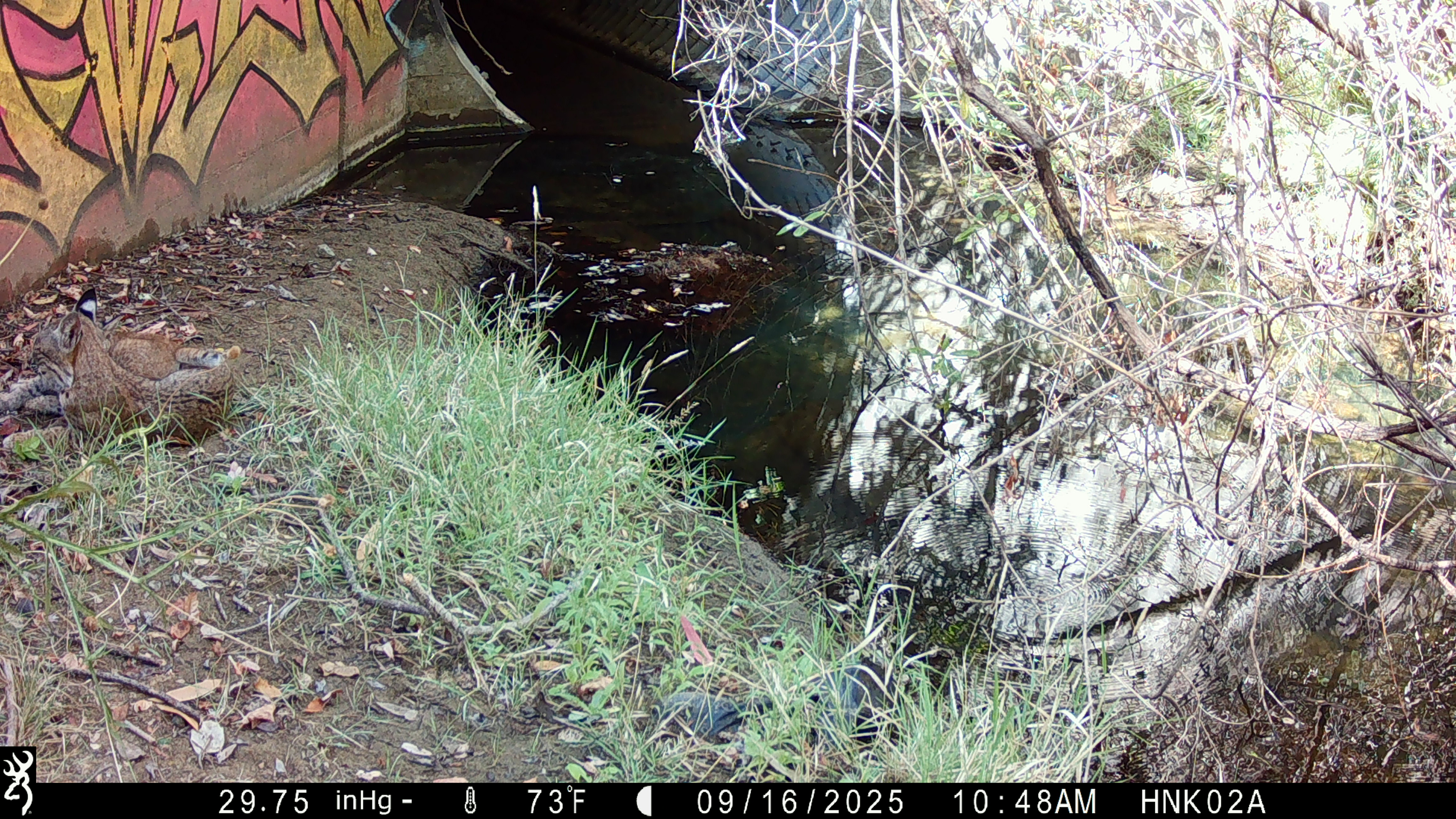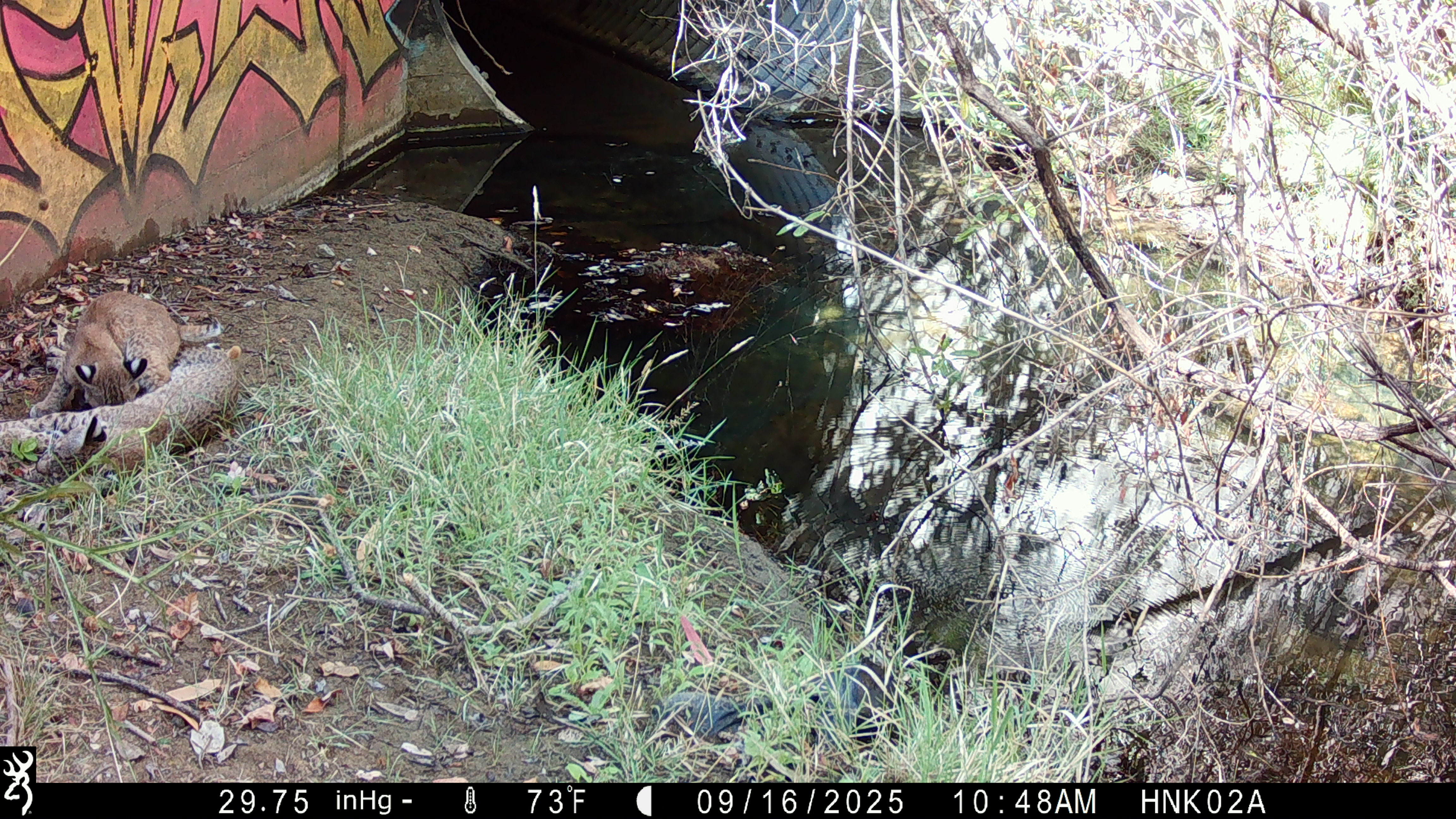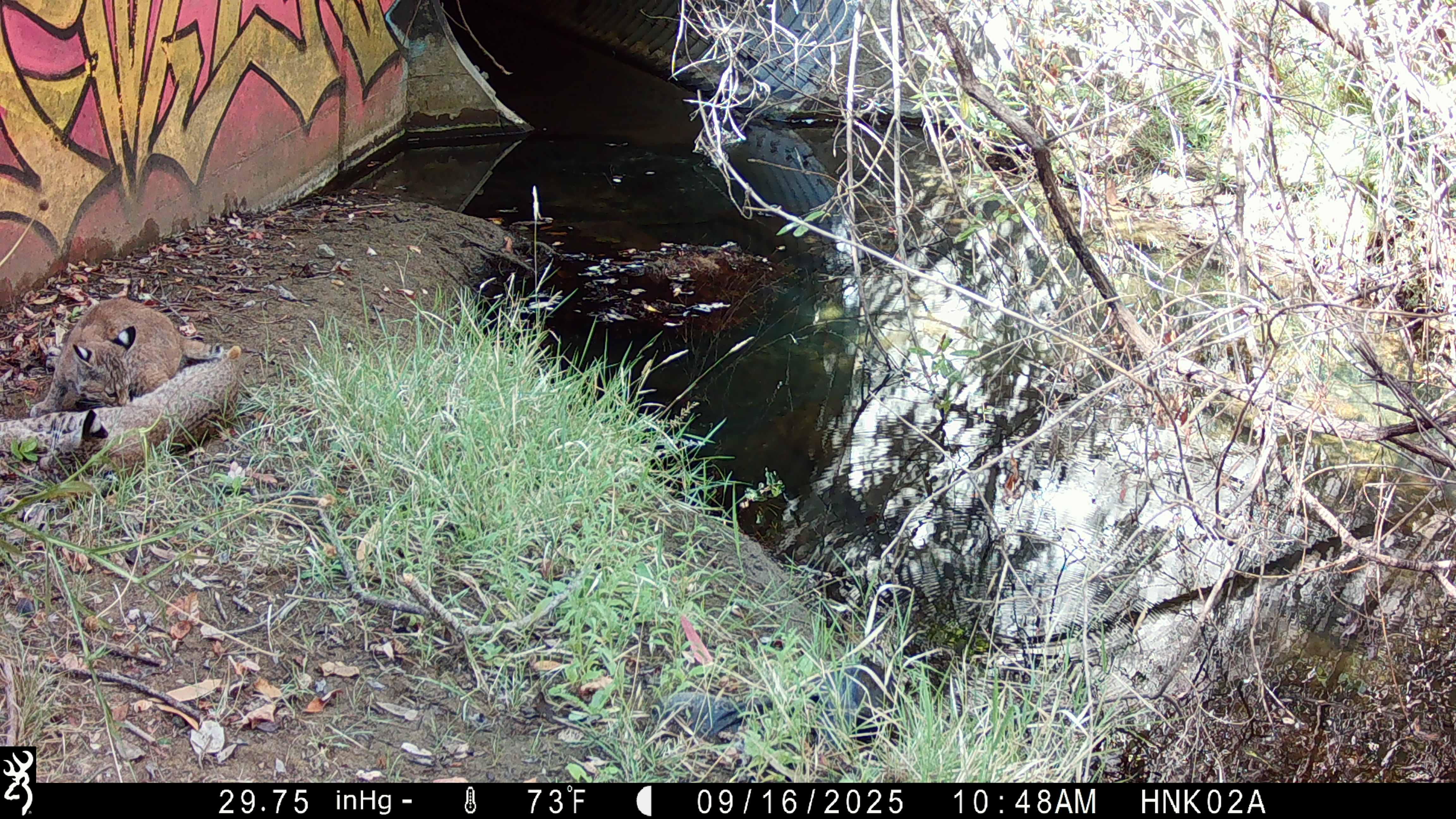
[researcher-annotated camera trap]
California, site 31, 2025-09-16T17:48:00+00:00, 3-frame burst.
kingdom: Animalia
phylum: Chordata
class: Mammalia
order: Carnivora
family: Felidae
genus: Lynx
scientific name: Lynx rufus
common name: bobcat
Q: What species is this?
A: Bobcat (Lynx rufus).